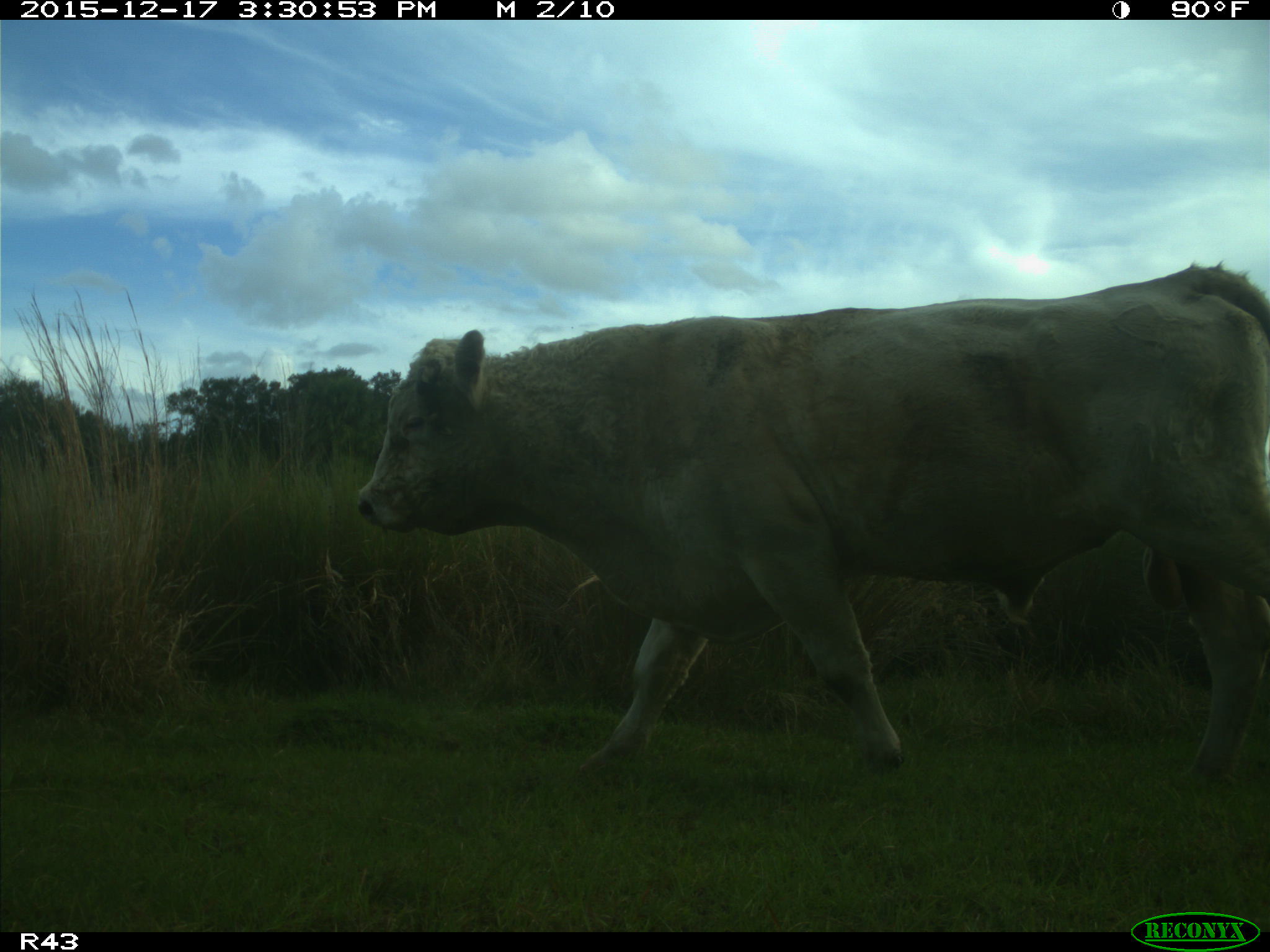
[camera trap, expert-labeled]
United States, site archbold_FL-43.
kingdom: Animalia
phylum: Chordata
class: Mammalia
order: Artiodactyla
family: Bovidae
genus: Bos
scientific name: Bos taurus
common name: domestic cow